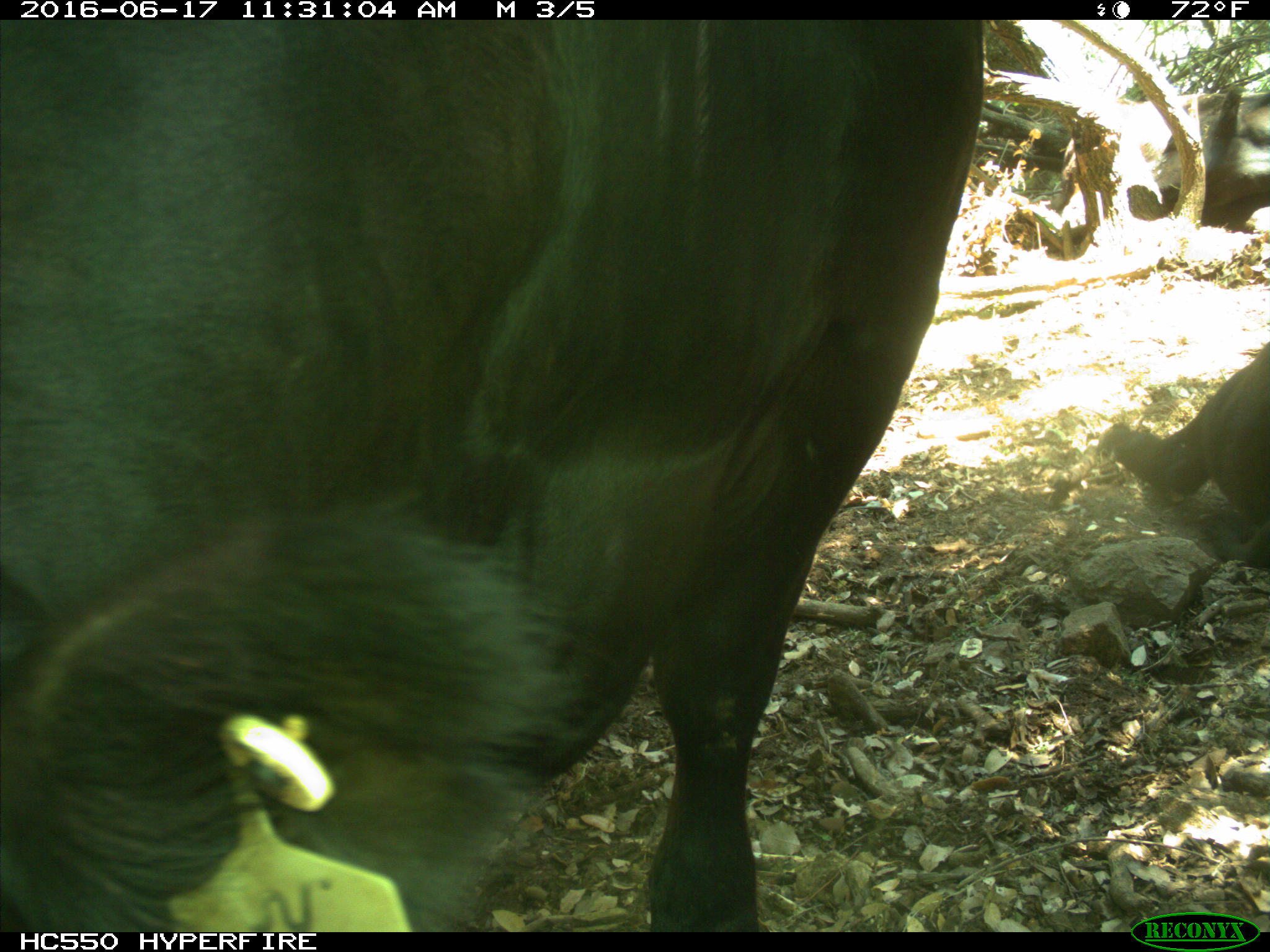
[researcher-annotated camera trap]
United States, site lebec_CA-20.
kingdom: Animalia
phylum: Chordata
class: Mammalia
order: Artiodactyla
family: Bovidae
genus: Bos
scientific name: Bos taurus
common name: domestic cow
Bos taurus (domestic cow).